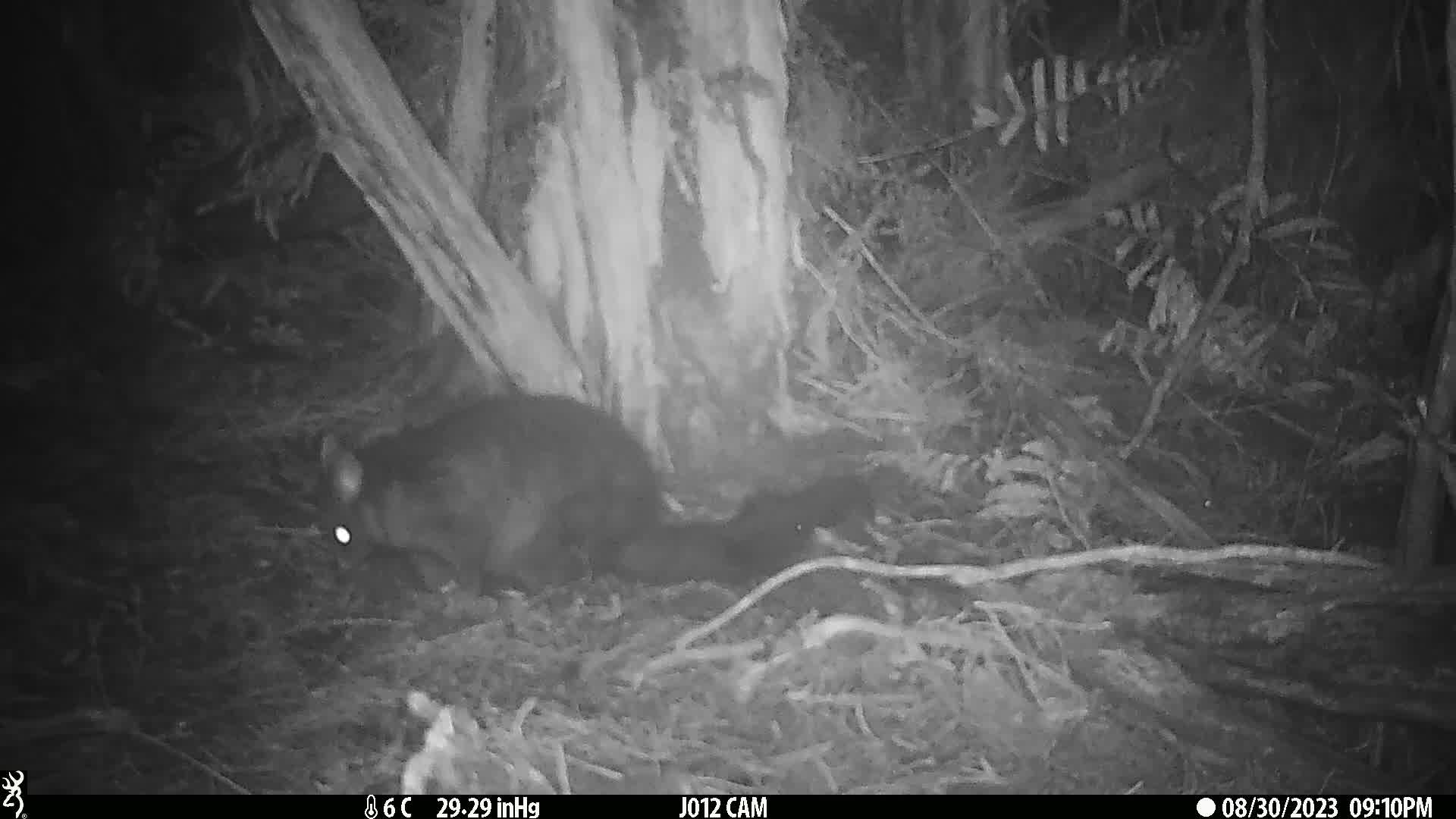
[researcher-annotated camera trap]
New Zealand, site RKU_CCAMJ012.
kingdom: Animalia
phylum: Chordata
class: Mammalia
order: Diprotodontia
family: Phalangeridae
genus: Trichosurus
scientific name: Trichosurus vulpecula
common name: common brushtail possum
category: possum